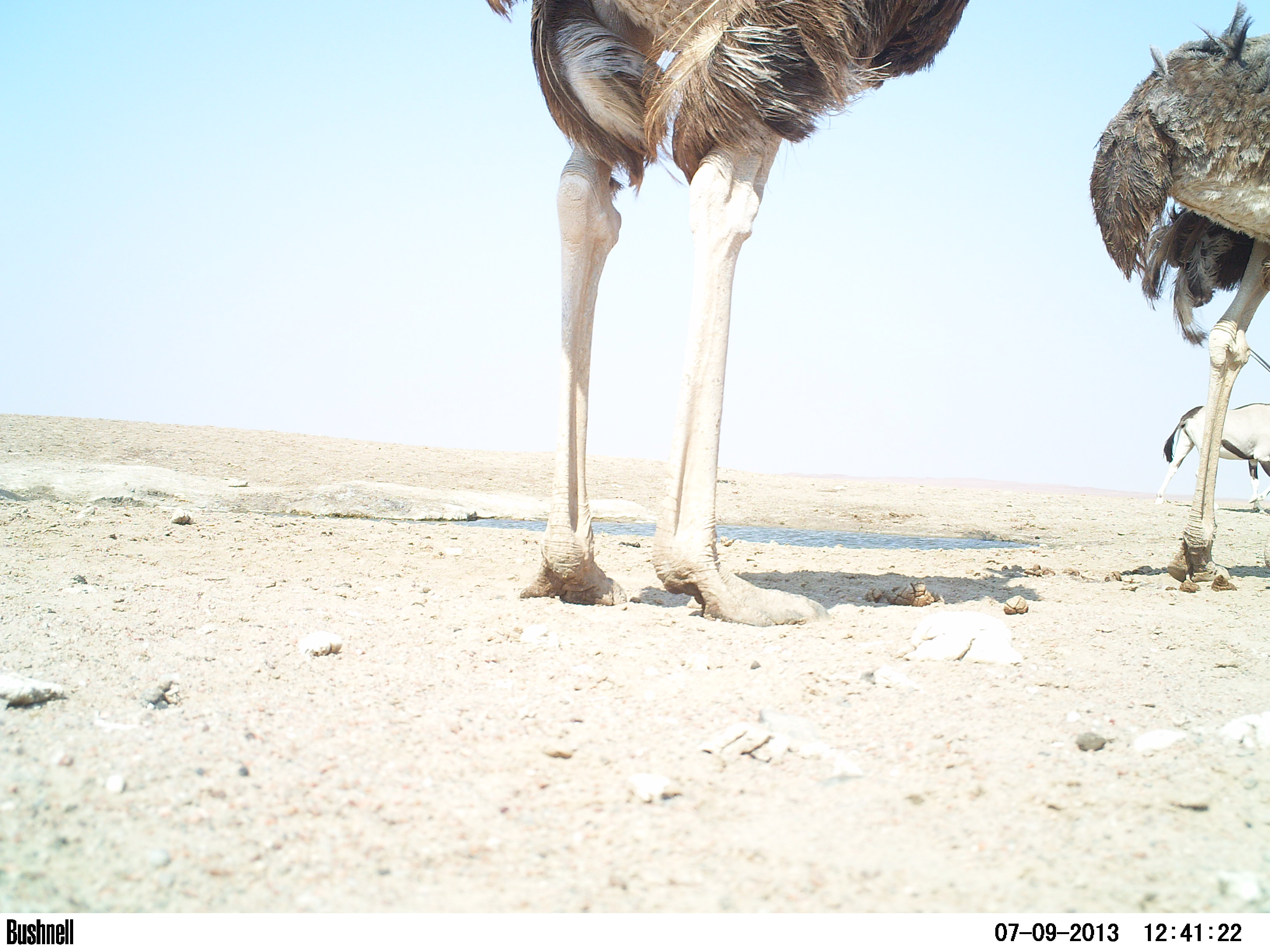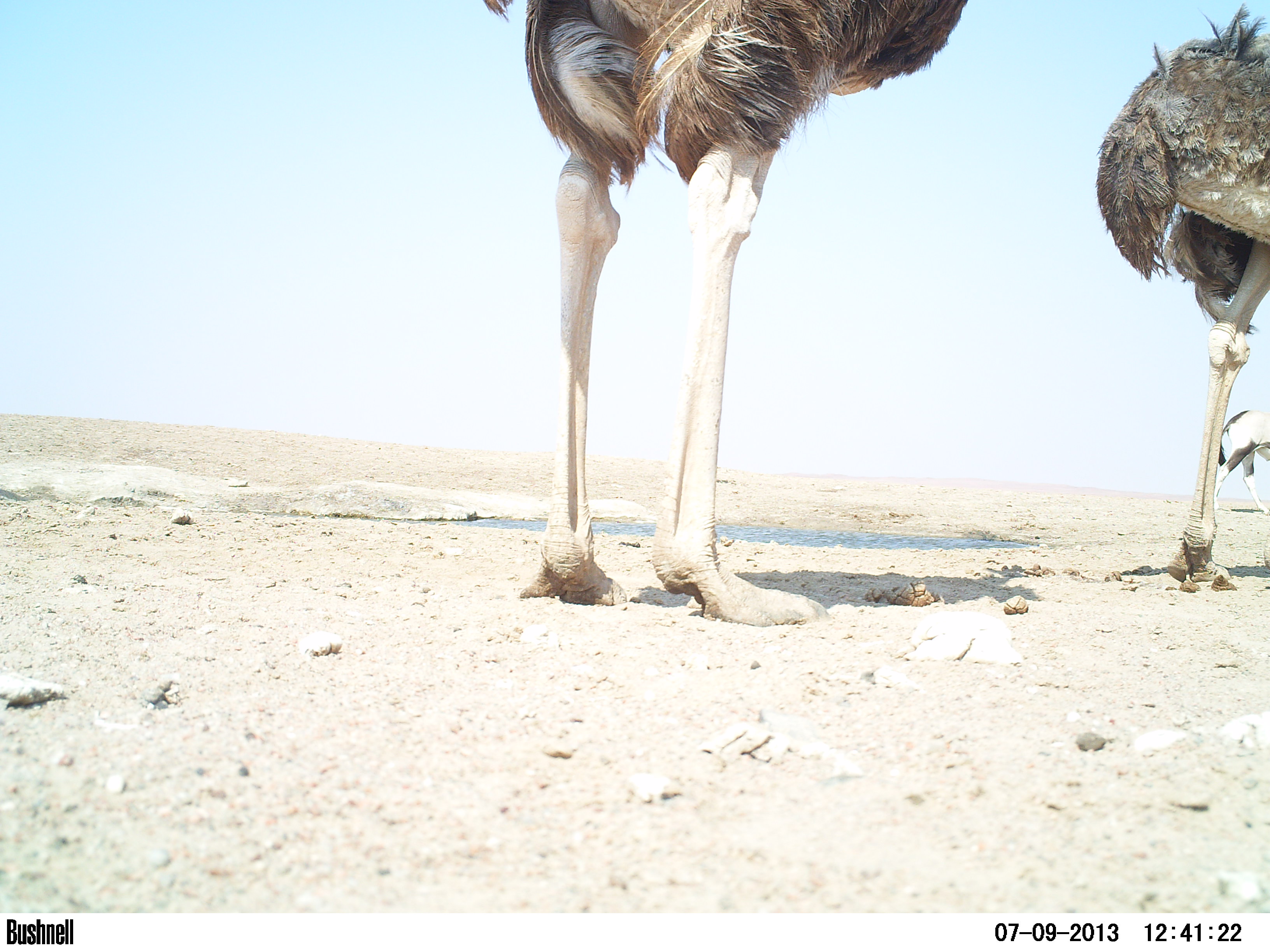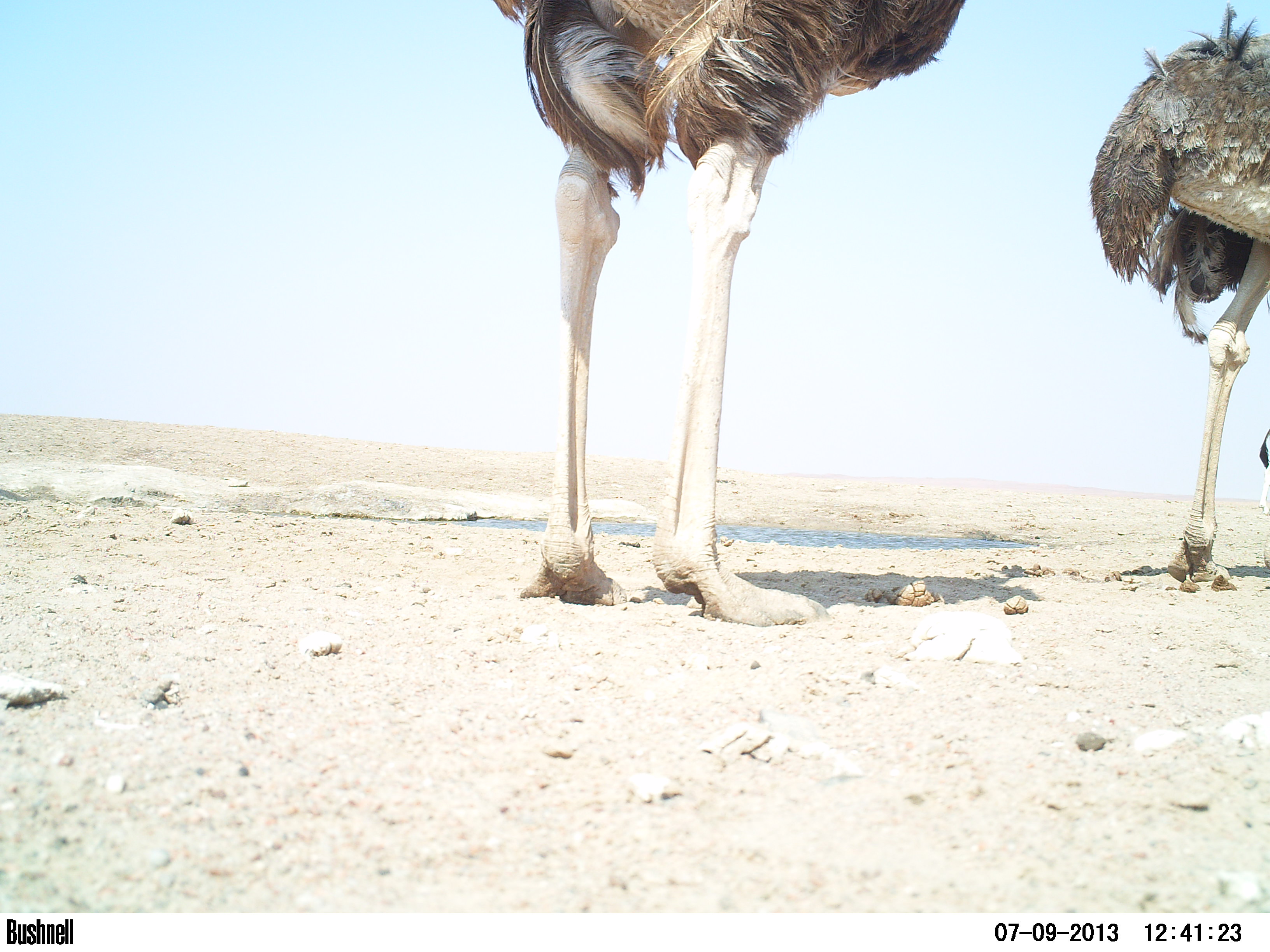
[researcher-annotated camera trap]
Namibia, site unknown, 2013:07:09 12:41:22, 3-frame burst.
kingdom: Animalia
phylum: Chordata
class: Aves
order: Struthioniformes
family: Struthionidae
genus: Struthio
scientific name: Struthio camelus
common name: common ostrich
Struthio camelus (common ostrich).